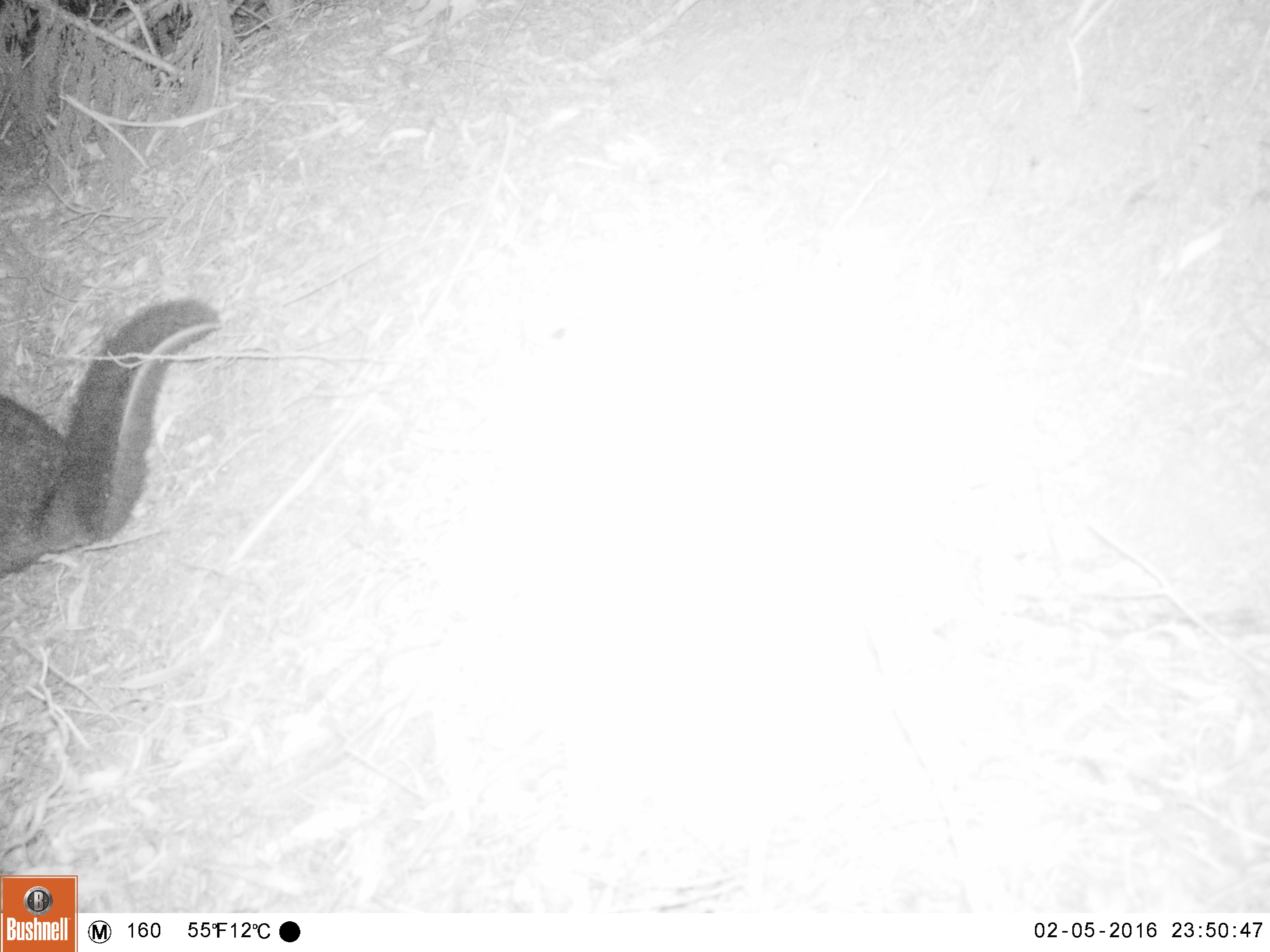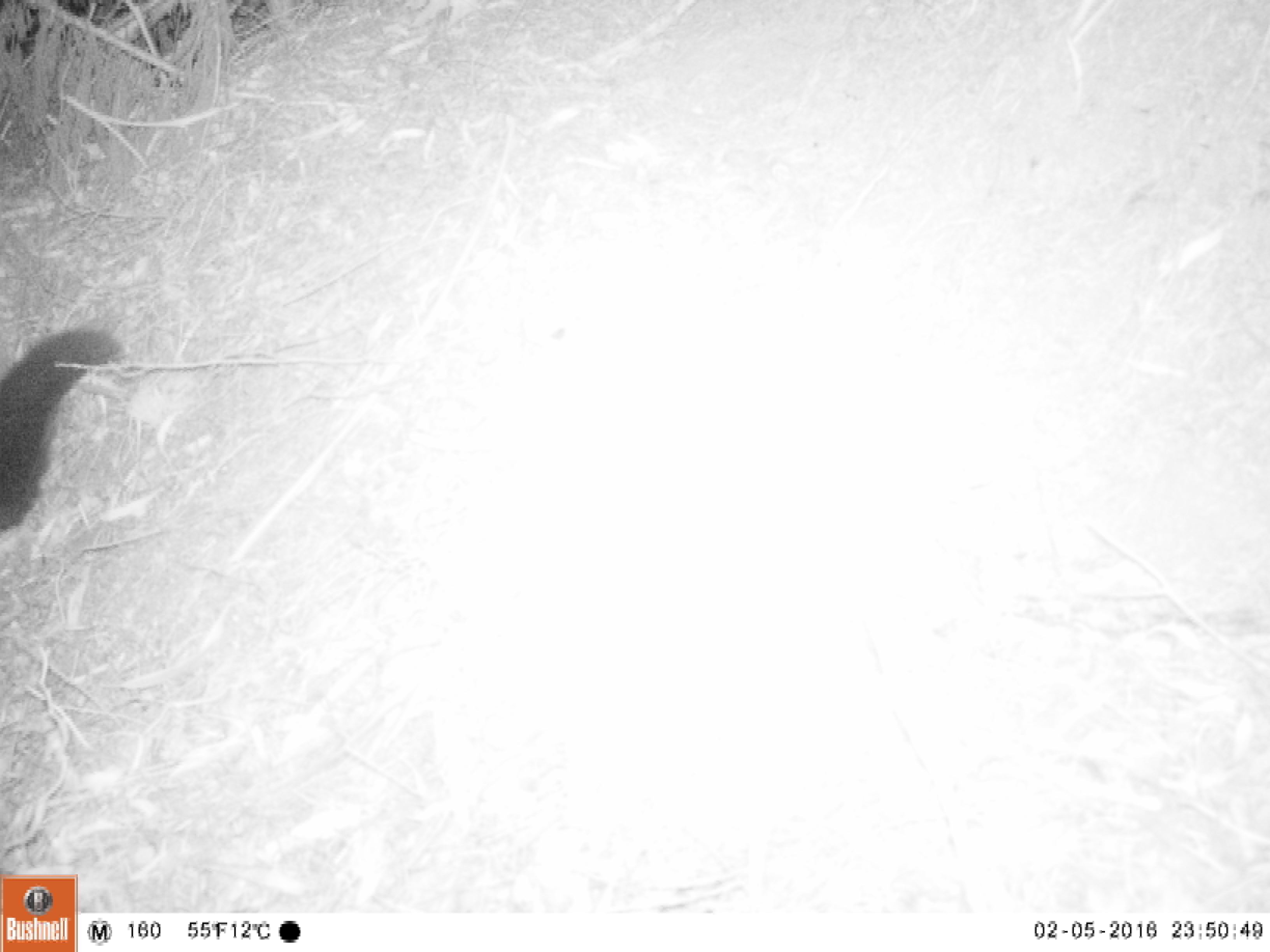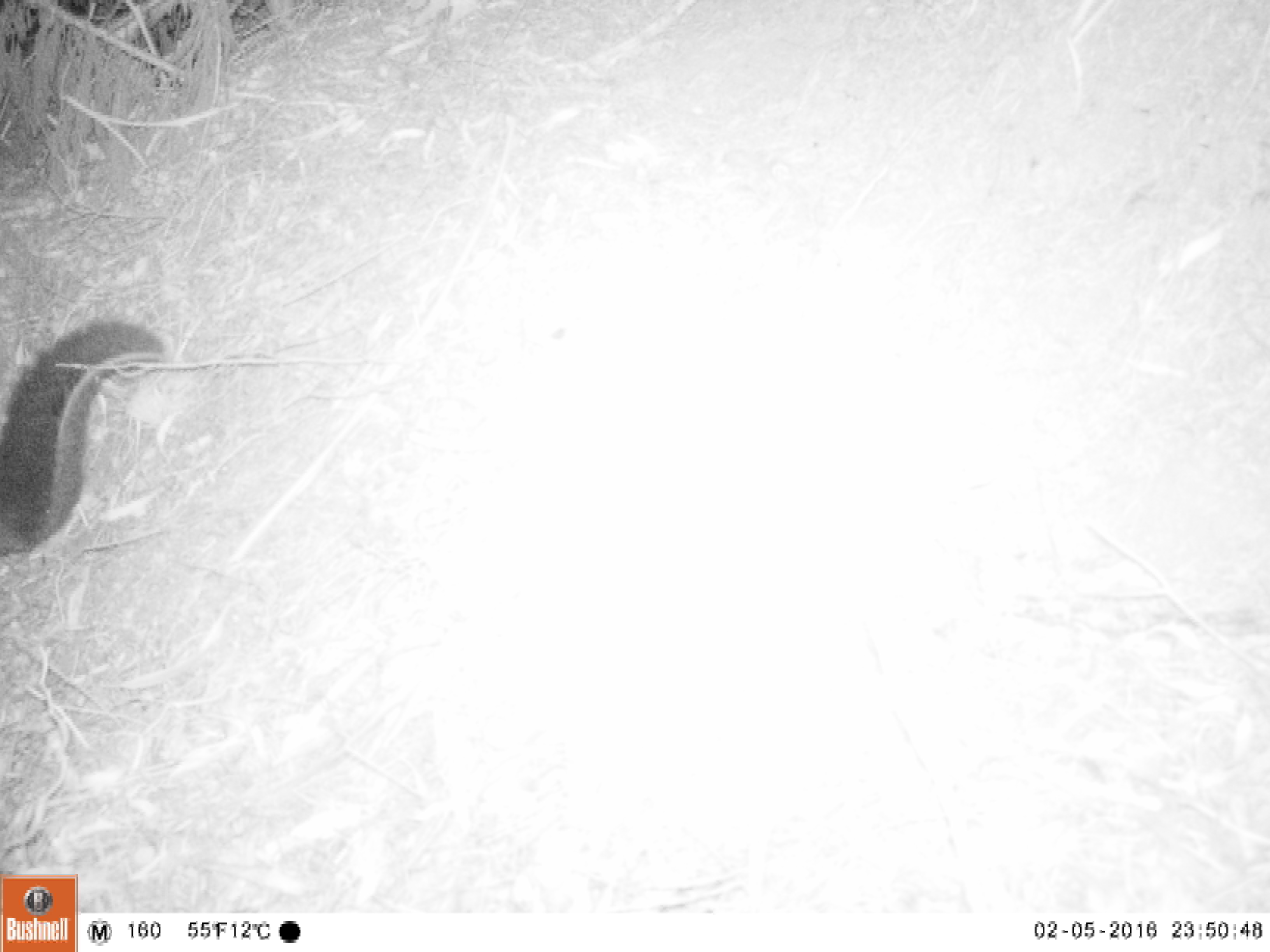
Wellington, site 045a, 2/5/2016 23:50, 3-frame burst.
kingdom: Animalia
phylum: Chordata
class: Mammalia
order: Didelphimorphia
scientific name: Didelphimorphia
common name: possum